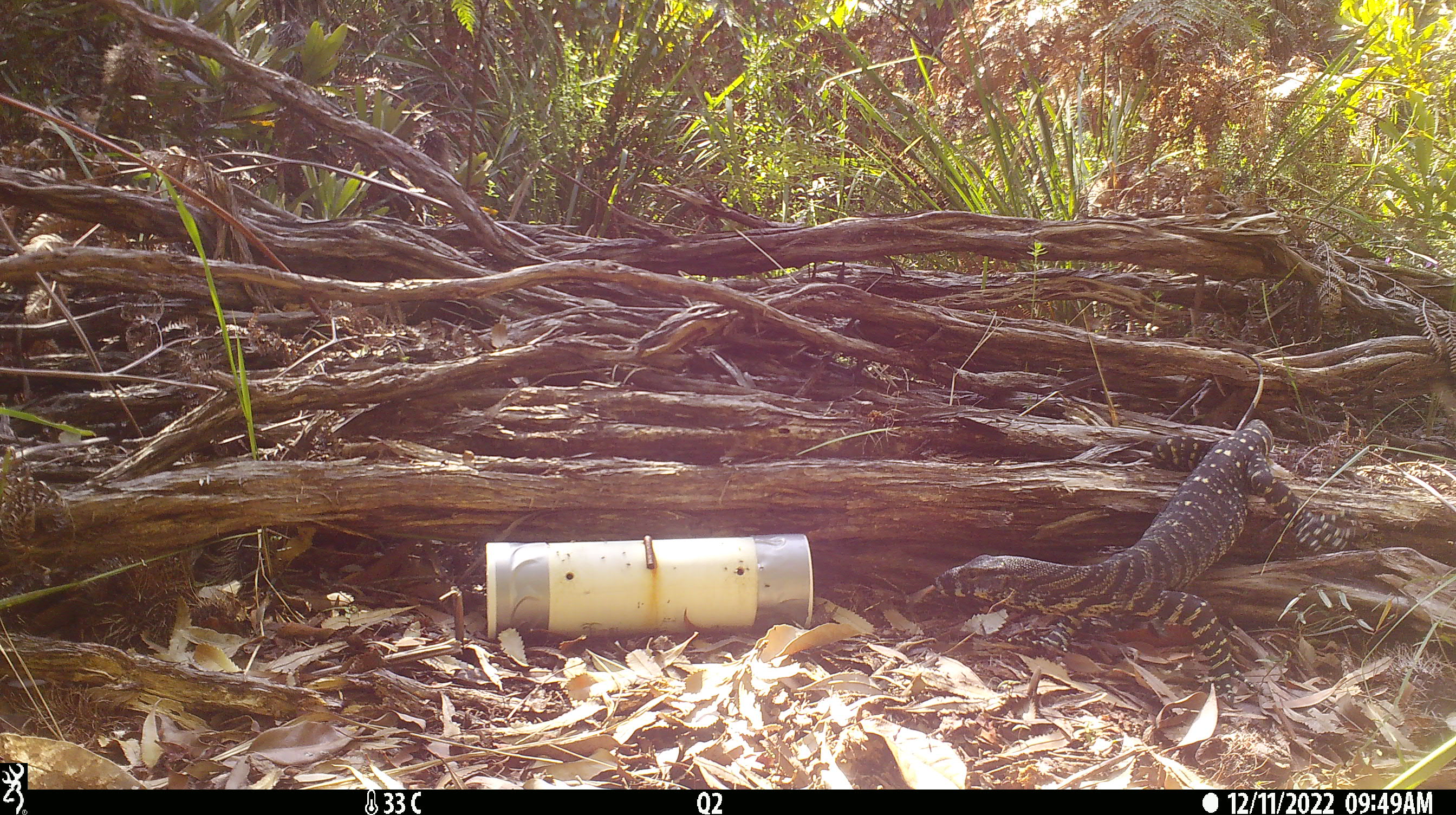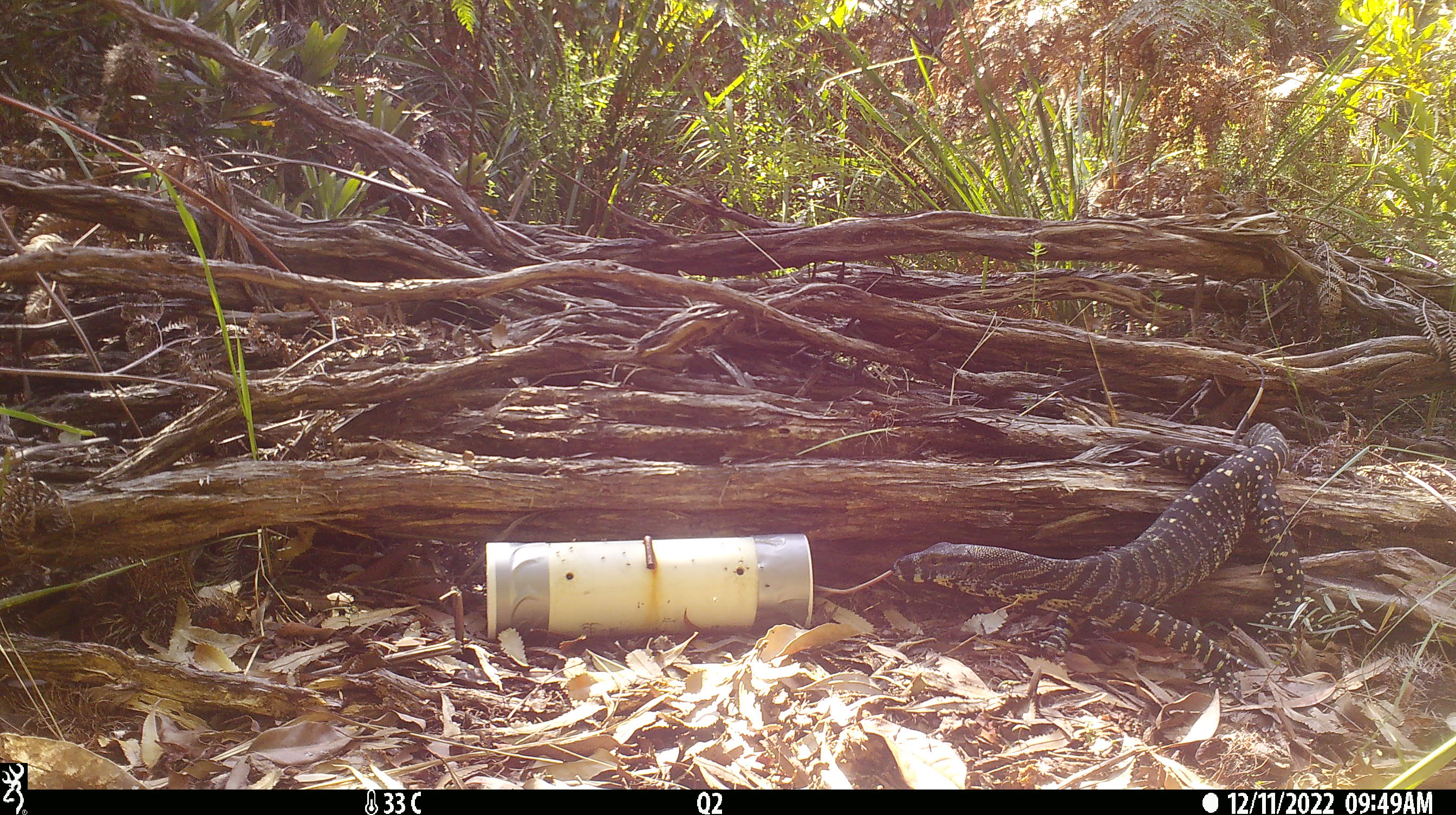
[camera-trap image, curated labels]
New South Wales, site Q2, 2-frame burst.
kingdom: Animalia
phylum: Chordata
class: Reptilia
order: Squamata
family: Varanidae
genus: Varanus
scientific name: Varanus varius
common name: lace monitor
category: goanna